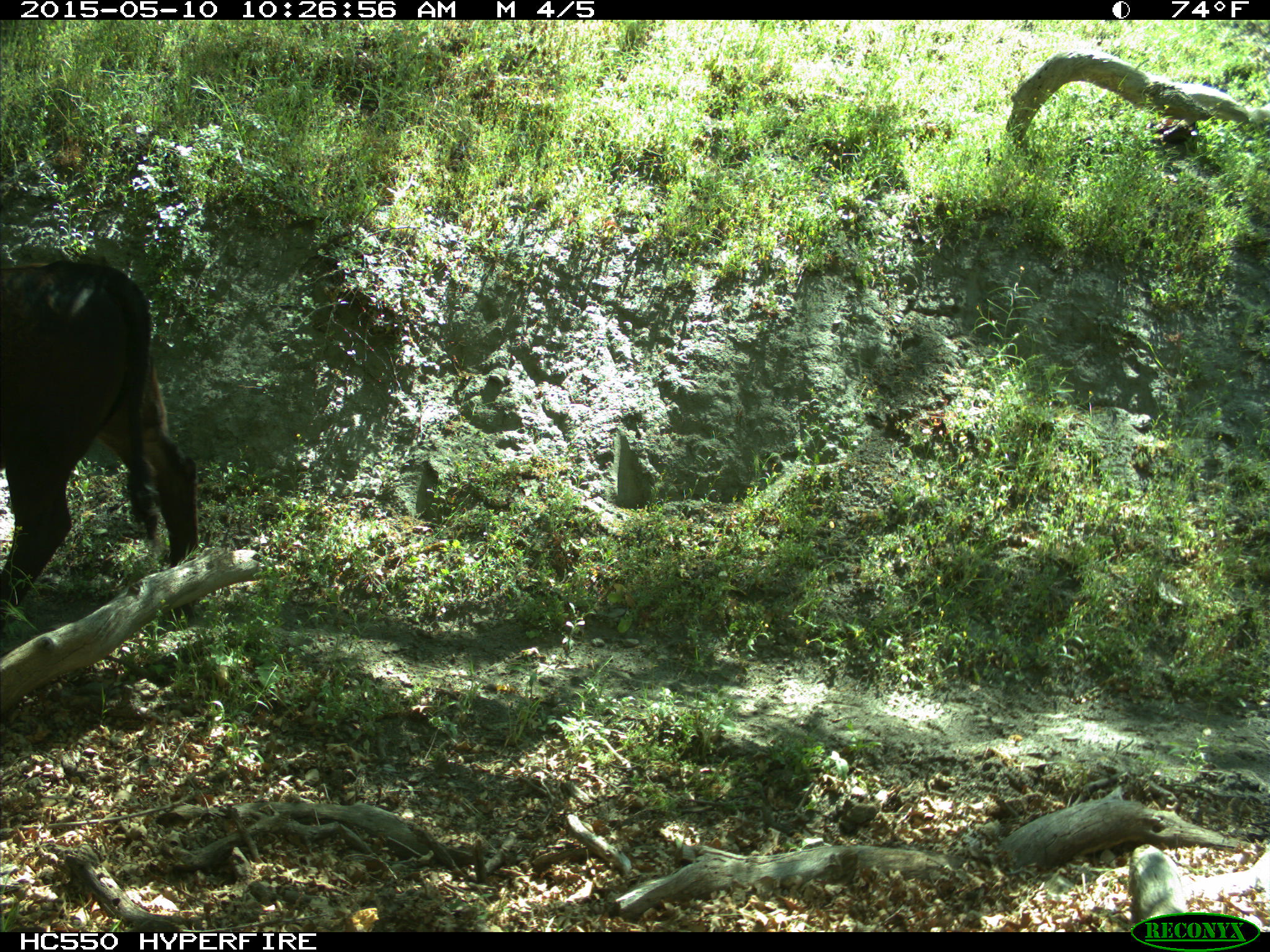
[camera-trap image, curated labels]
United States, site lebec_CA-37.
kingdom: Animalia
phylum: Chordata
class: Mammalia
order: Artiodactyla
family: Bovidae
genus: Bos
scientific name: Bos taurus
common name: domestic cow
Bos taurus (domestic cow).